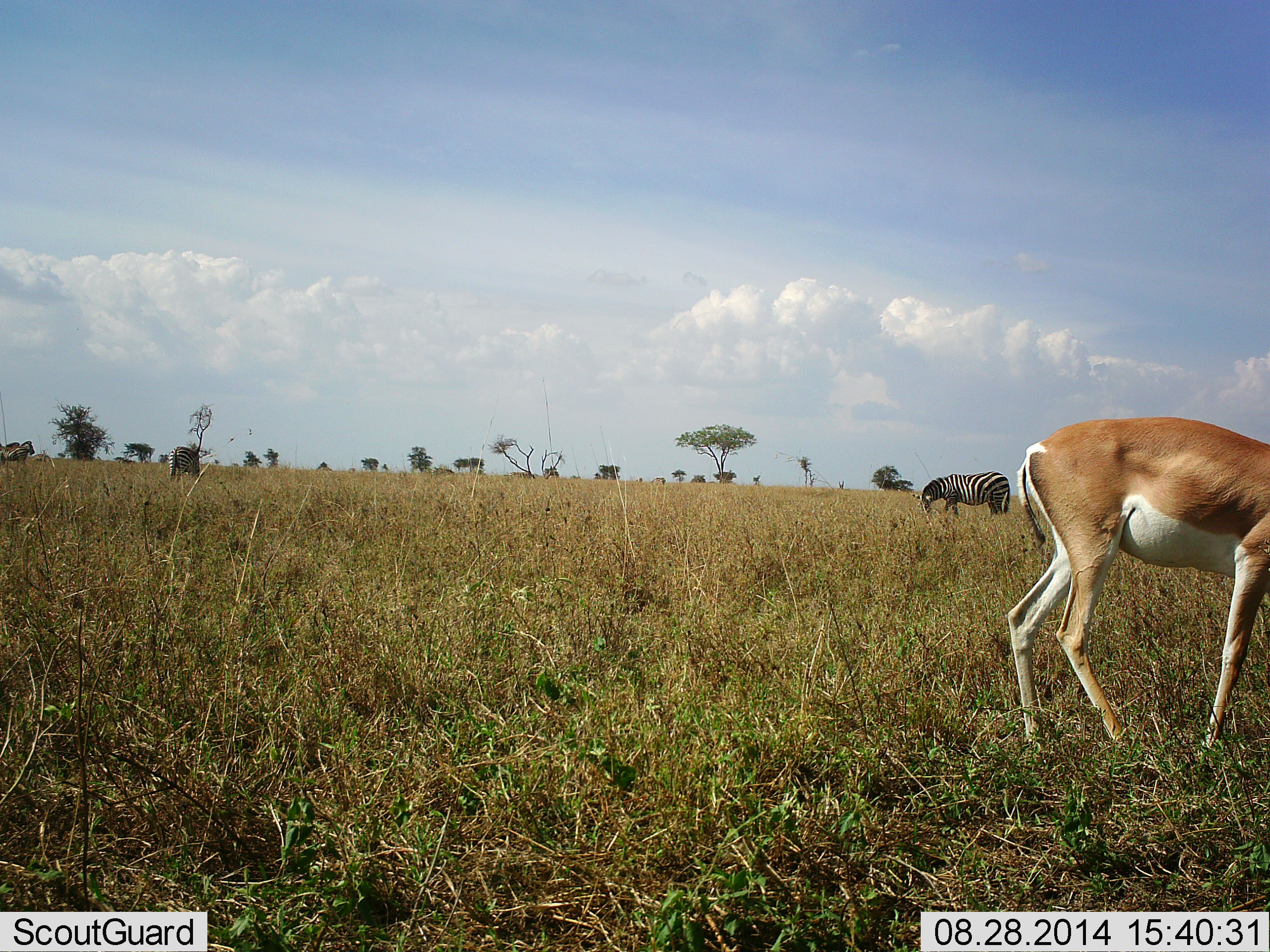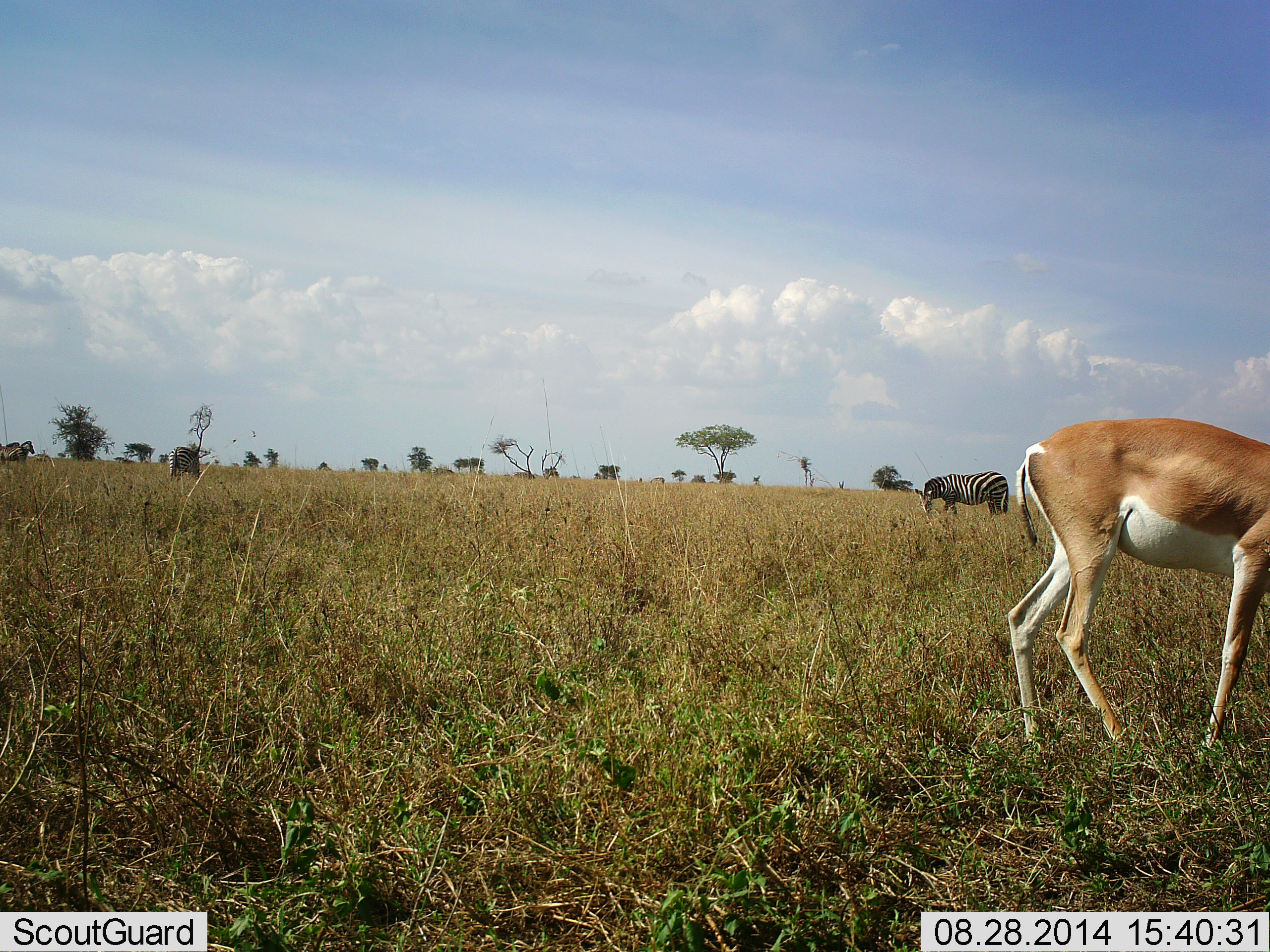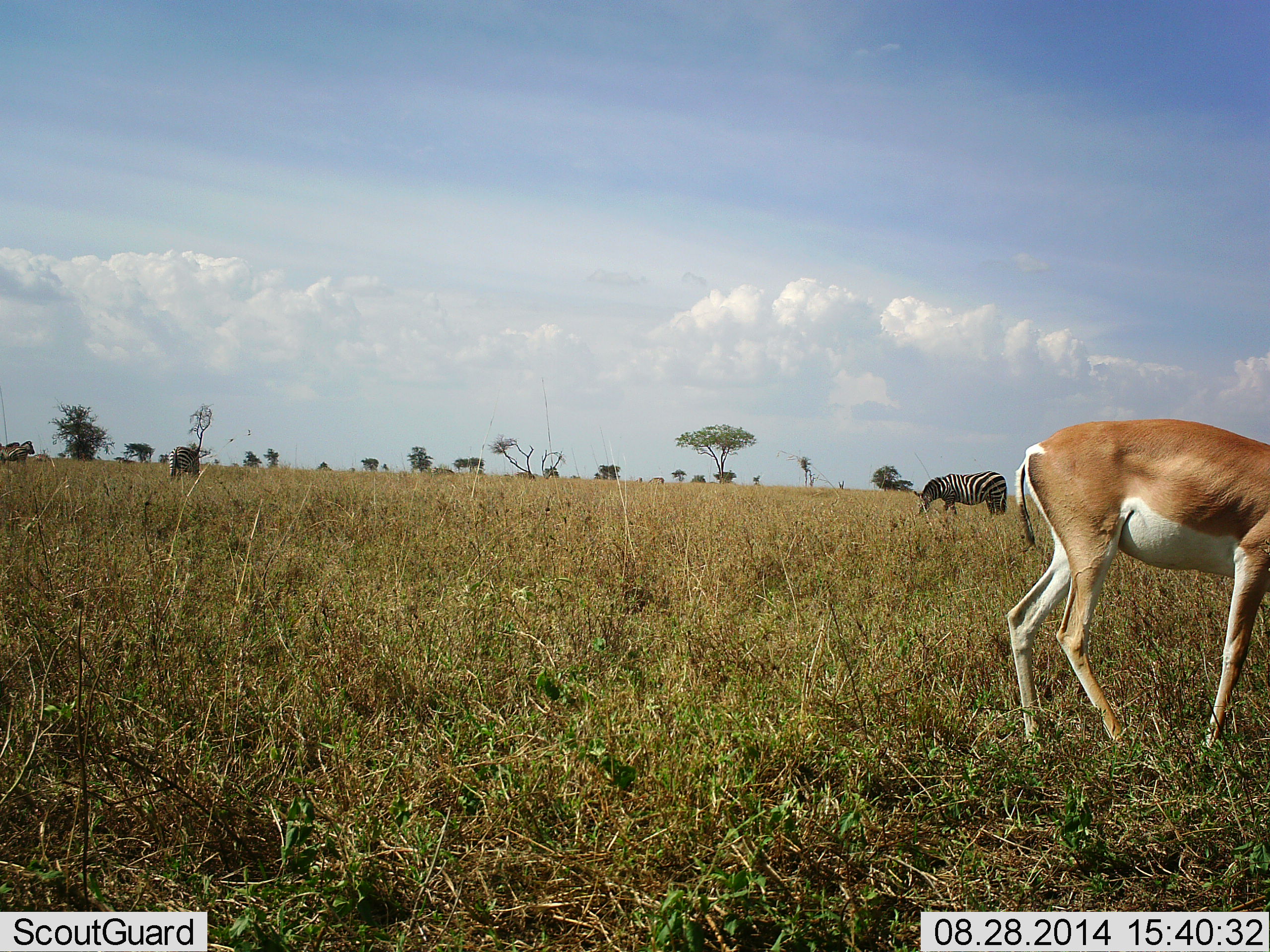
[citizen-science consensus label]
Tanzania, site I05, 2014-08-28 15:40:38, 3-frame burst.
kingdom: Animalia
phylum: Chordata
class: Mammalia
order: Artiodactyla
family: Bovidae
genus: Nanger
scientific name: Nanger granti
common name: grant's gazelle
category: gazellegrants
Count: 1.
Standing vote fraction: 46%.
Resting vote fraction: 0%.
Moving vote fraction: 0%.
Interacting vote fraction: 0%.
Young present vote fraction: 0%.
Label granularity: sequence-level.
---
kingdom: Animalia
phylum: Chordata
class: Mammalia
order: Perissodactyla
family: Equidae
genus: Equus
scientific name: Equus quagga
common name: plains zebra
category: zebra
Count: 3.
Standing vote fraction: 50%.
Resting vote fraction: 7%.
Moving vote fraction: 7%.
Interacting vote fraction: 0%.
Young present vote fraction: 0%.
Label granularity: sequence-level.